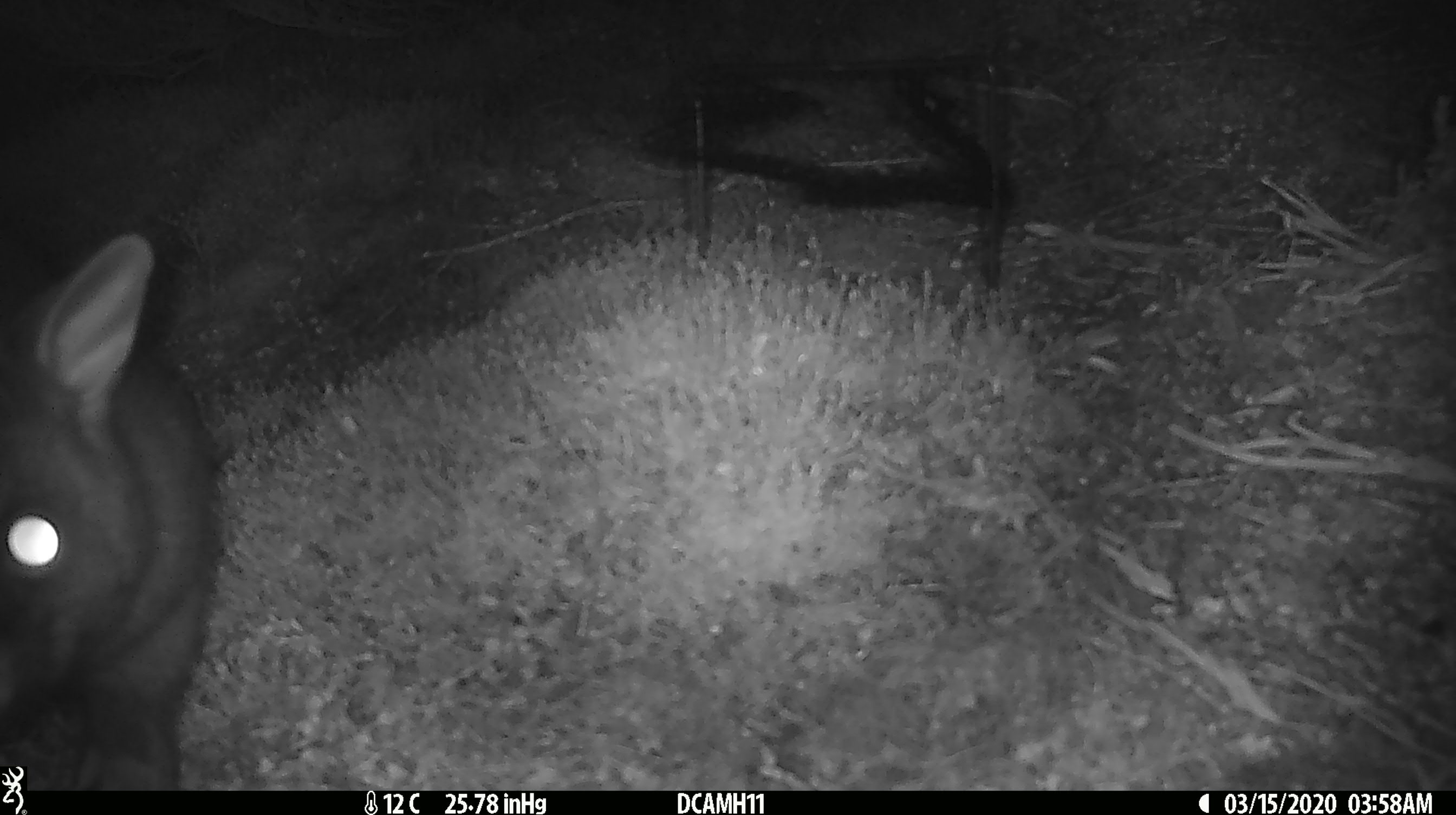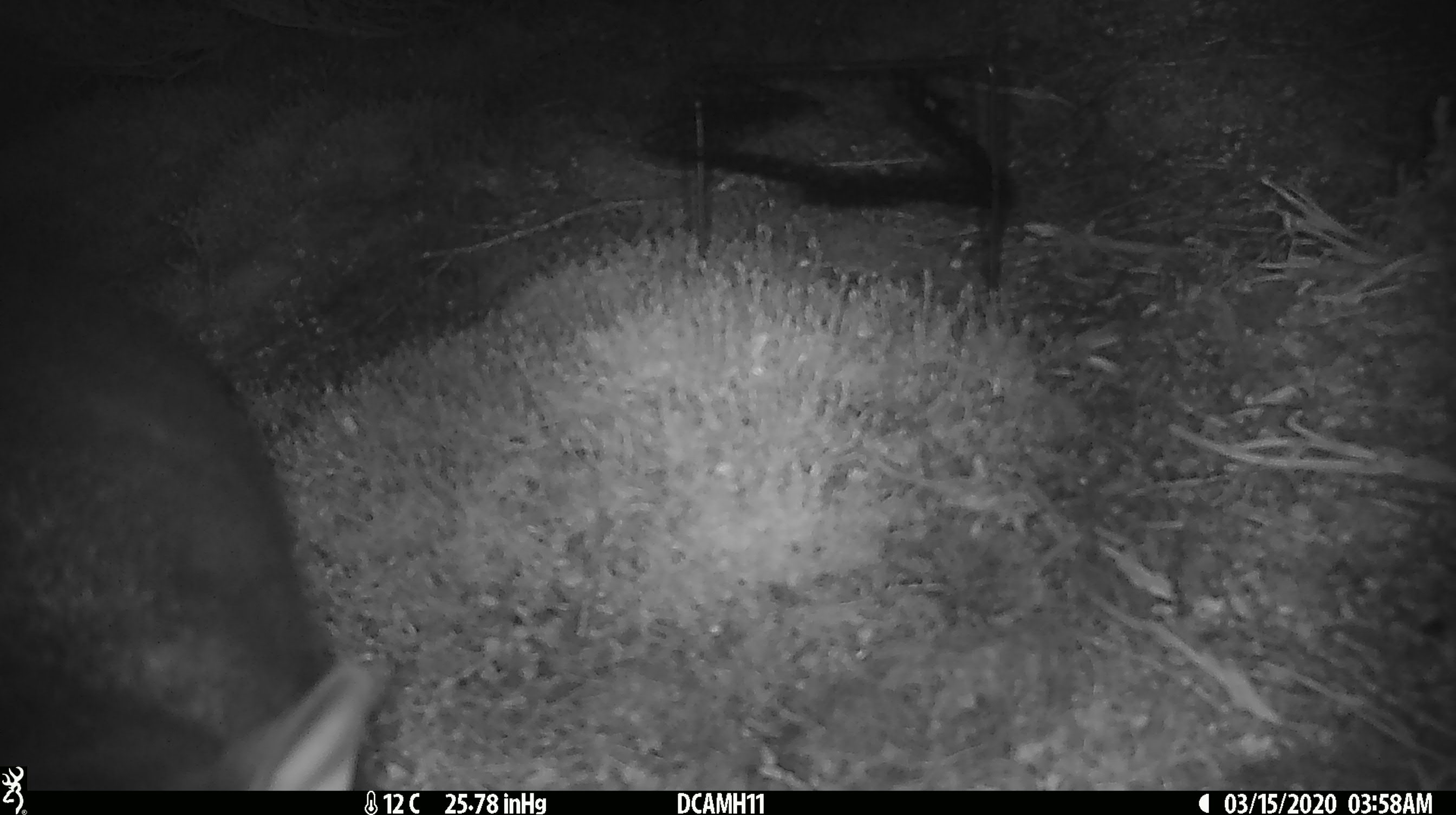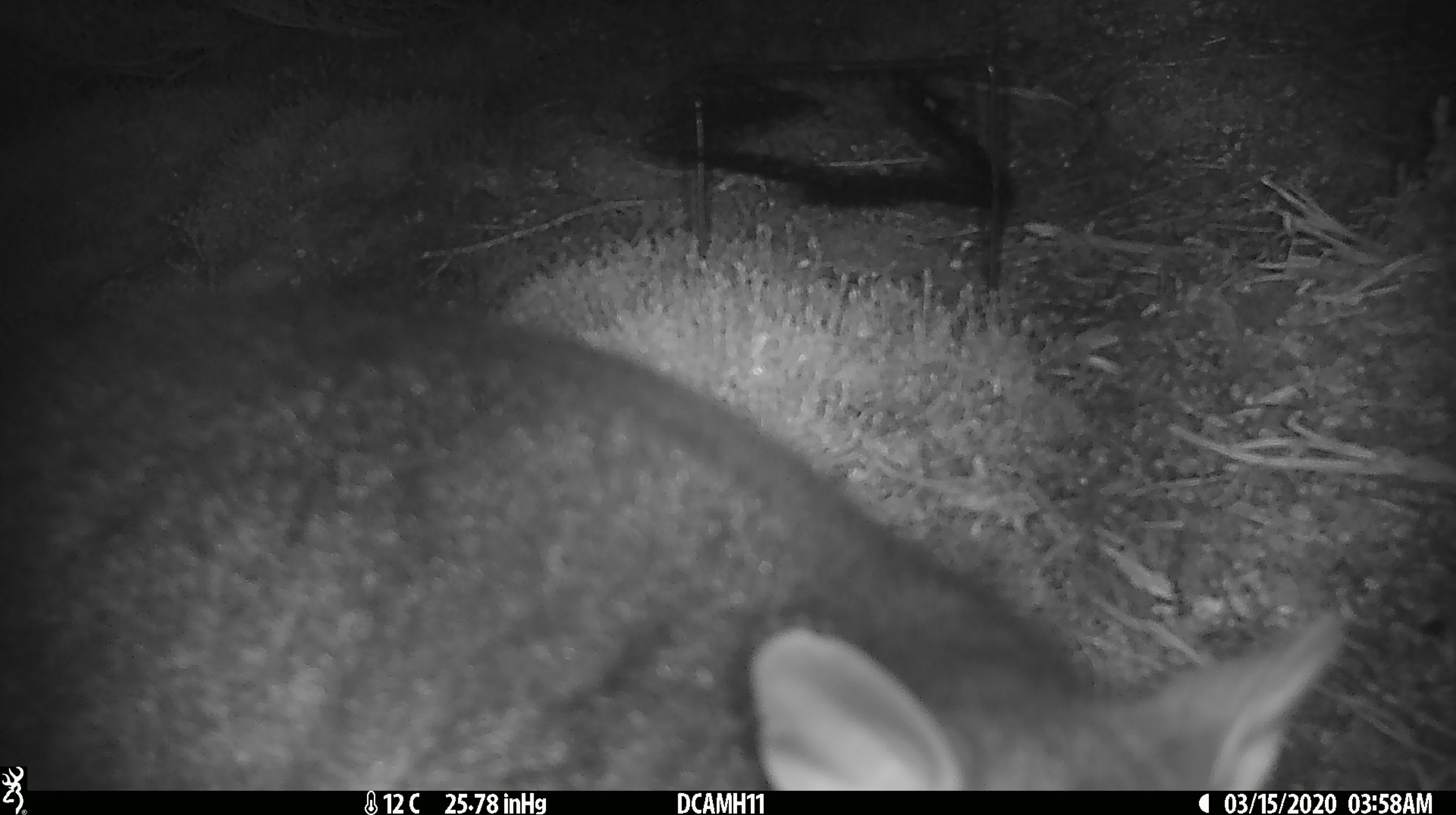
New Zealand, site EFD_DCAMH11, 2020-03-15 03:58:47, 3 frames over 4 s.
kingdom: Animalia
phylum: Chordata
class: Mammalia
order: Diprotodontia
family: Phalangeridae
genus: Trichosurus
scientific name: Trichosurus vulpecula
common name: common brushtail possum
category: possum